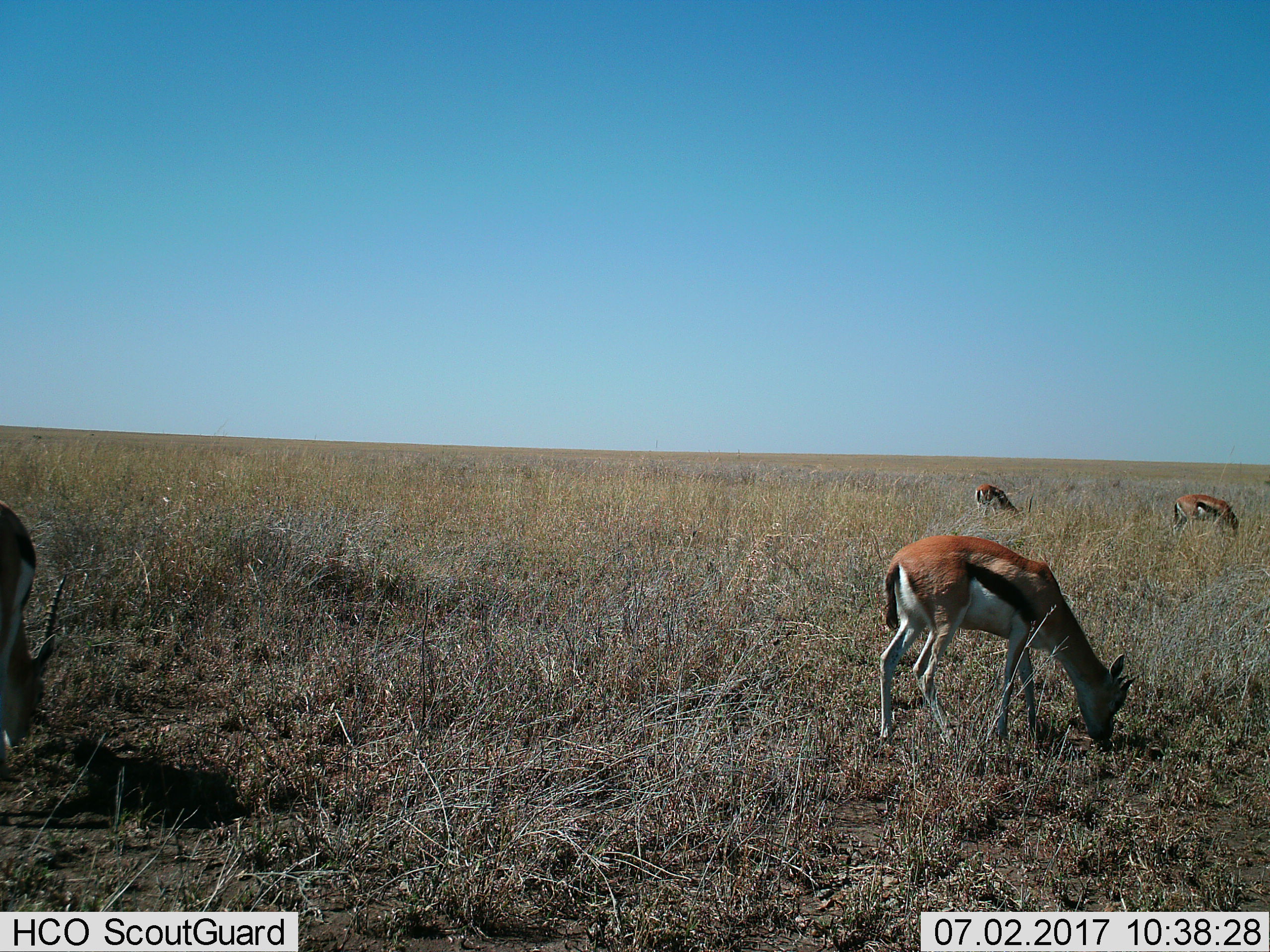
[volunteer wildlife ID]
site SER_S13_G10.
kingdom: Animalia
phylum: Chordata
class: Mammalia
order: Artiodactyla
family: Bovidae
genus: Eudorcas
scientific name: Eudorcas thomsonii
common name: thomson's gazelle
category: gazellethomsons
Gazellethomsons (thomson's gazelle) (Eudorcas thomsonii), count 4. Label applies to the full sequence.